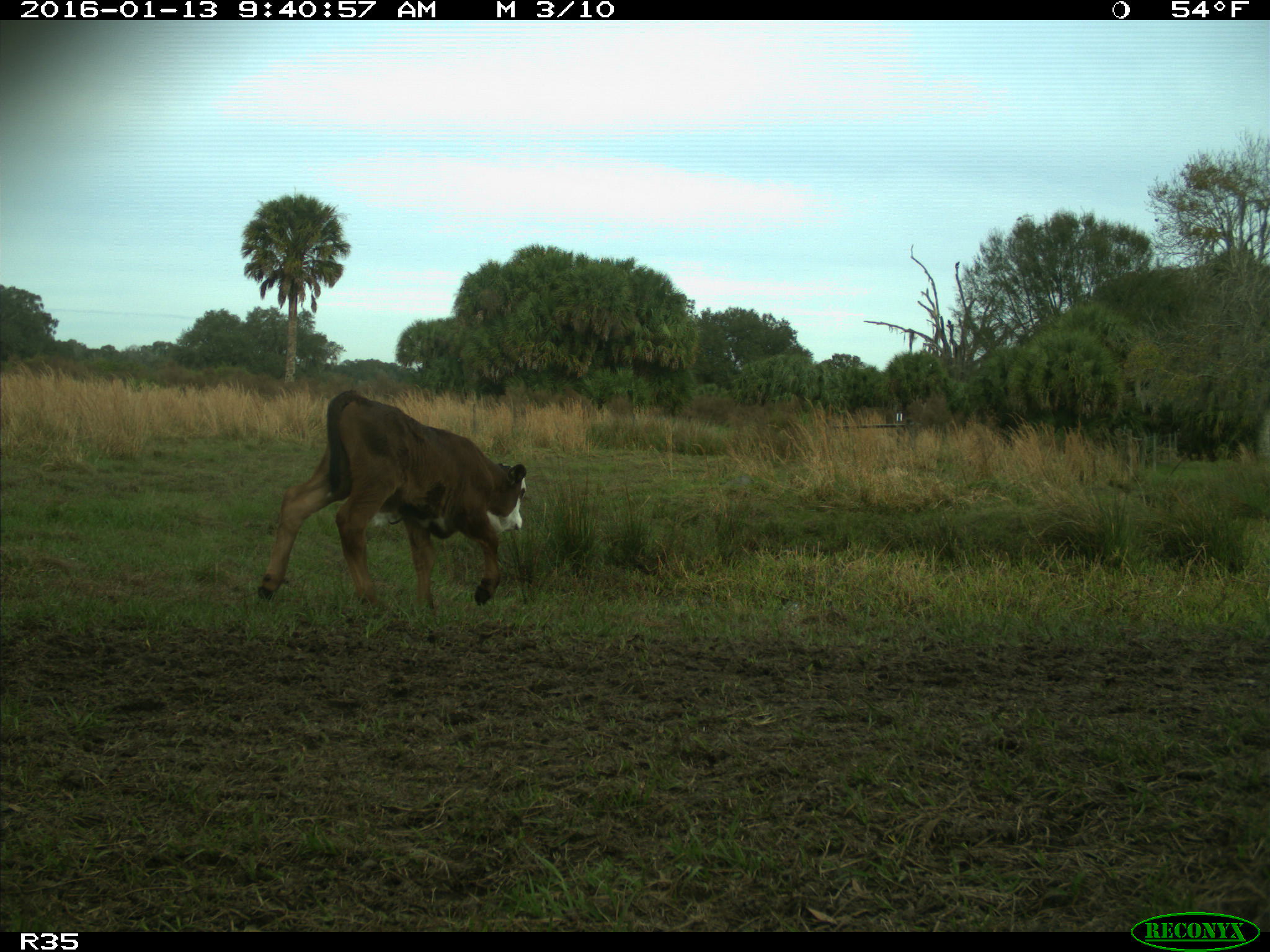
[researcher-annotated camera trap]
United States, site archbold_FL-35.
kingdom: Animalia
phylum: Chordata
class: Mammalia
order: Artiodactyla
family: Bovidae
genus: Bos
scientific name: Bos taurus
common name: domestic cow